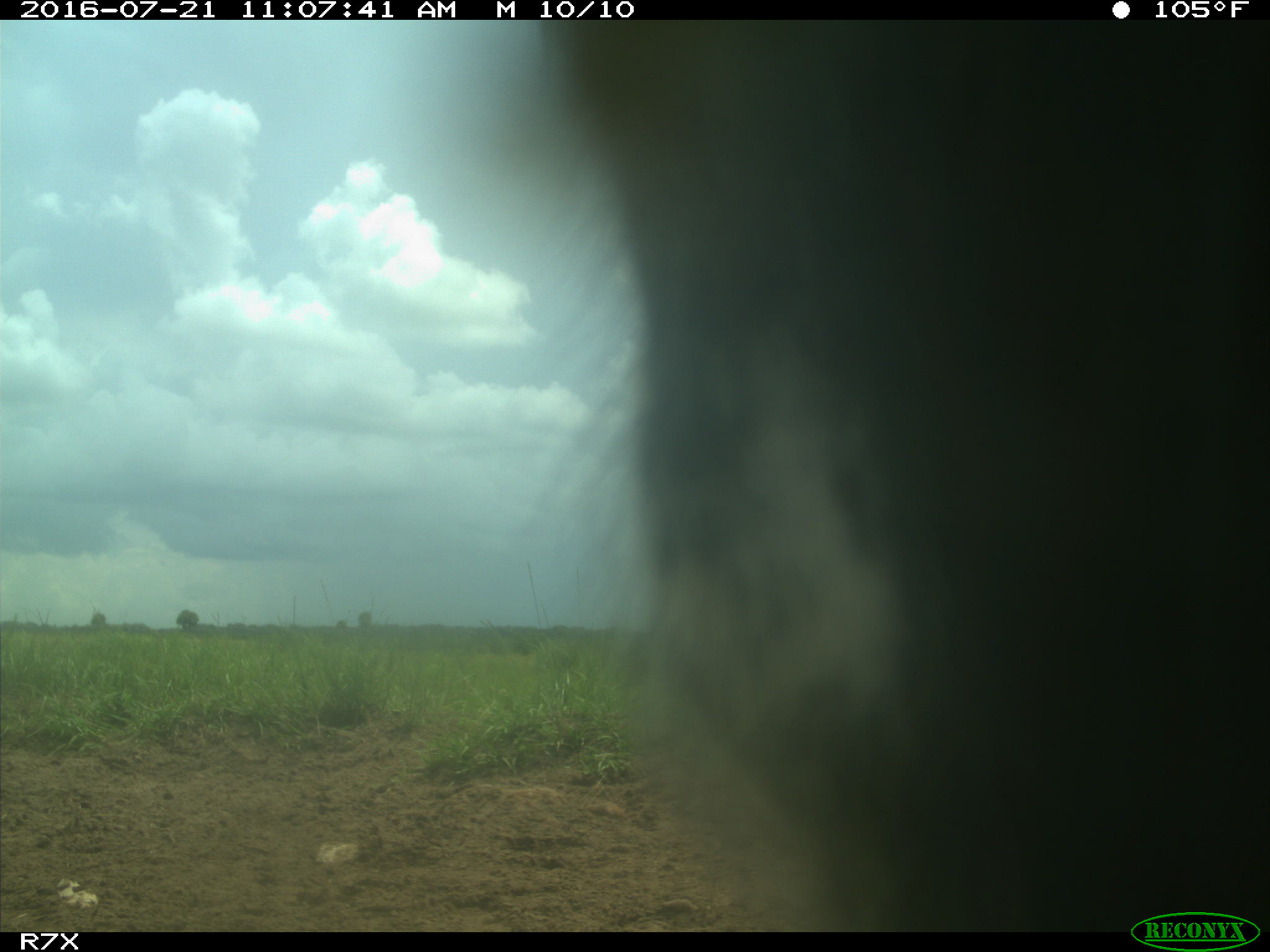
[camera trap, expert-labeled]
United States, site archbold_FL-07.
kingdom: Animalia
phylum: Chordata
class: Mammalia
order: Artiodactyla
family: Bovidae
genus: Bos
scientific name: Bos taurus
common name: domestic cow